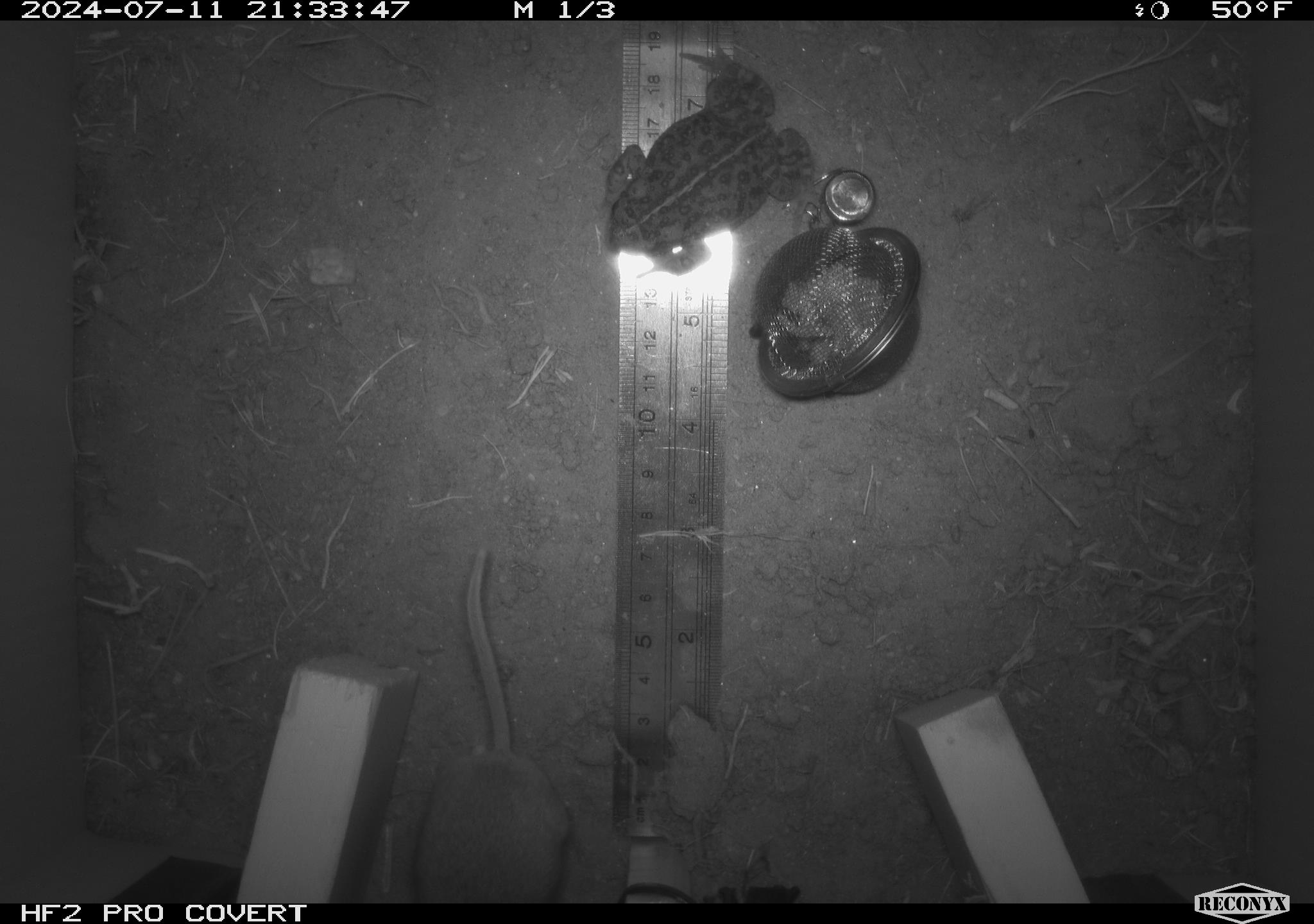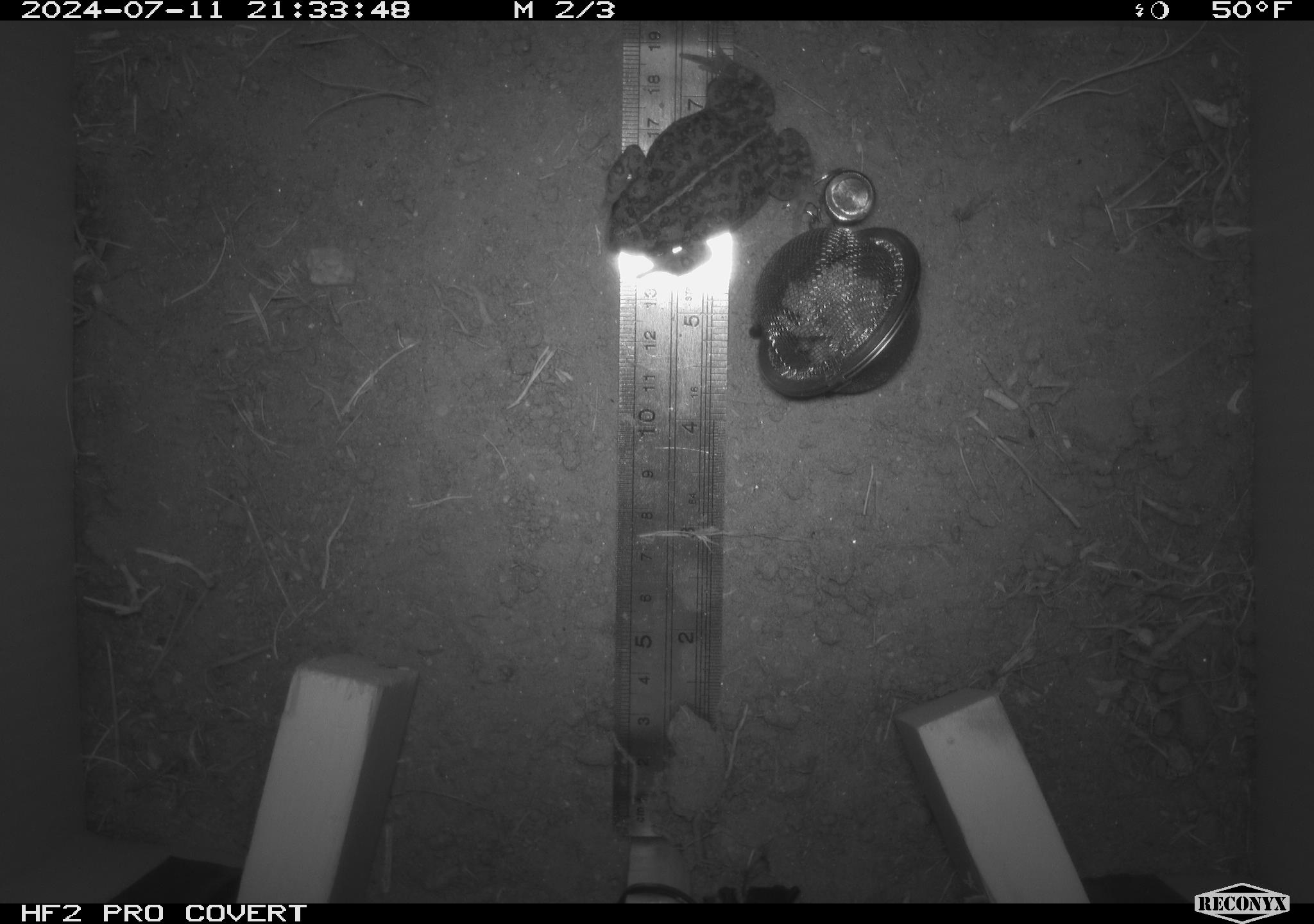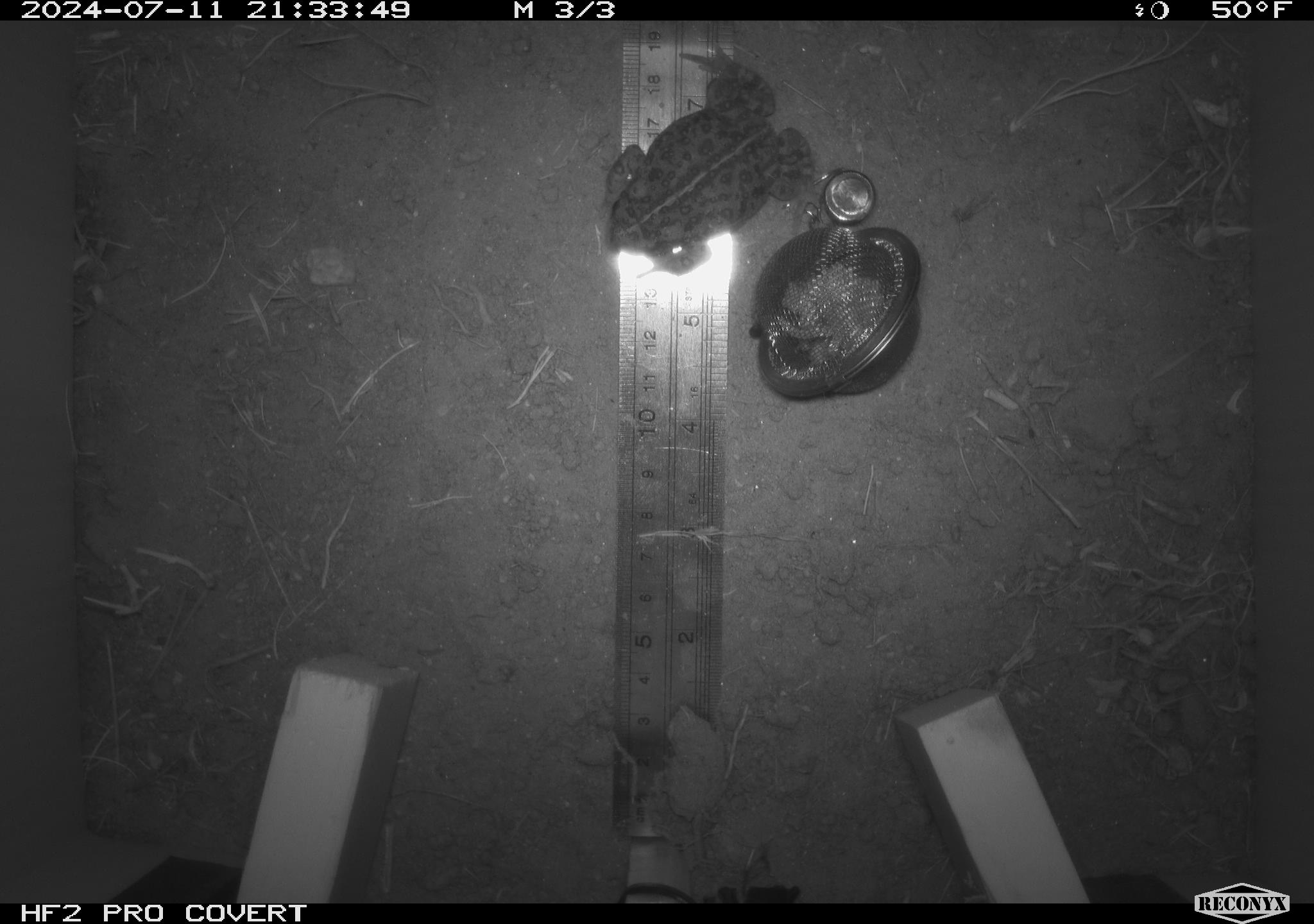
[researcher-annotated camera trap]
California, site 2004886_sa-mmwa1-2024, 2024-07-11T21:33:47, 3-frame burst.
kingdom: Animalia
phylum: Chordata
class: Amphibia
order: Anura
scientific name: Anura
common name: frogs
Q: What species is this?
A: Frogs (Anura).